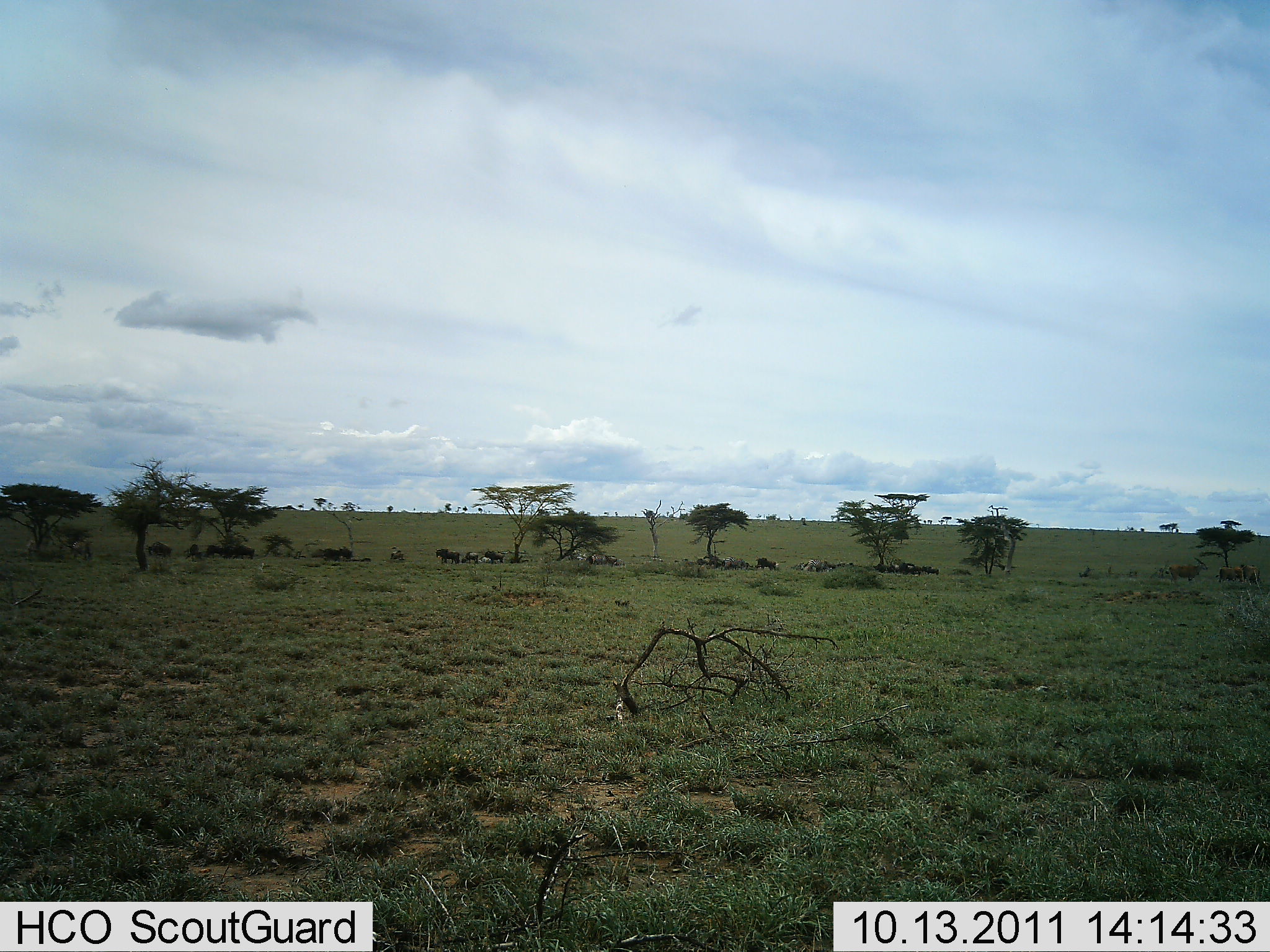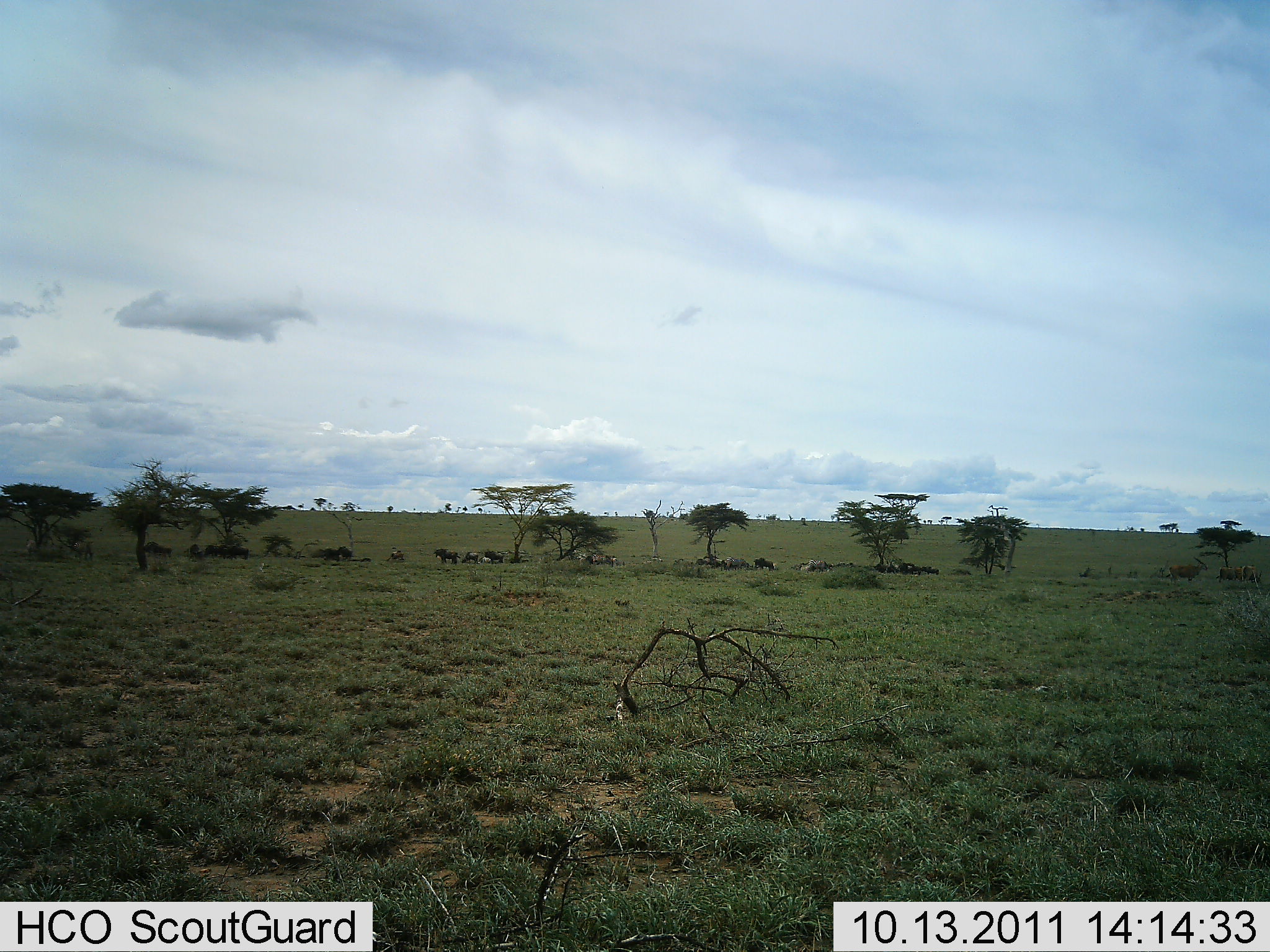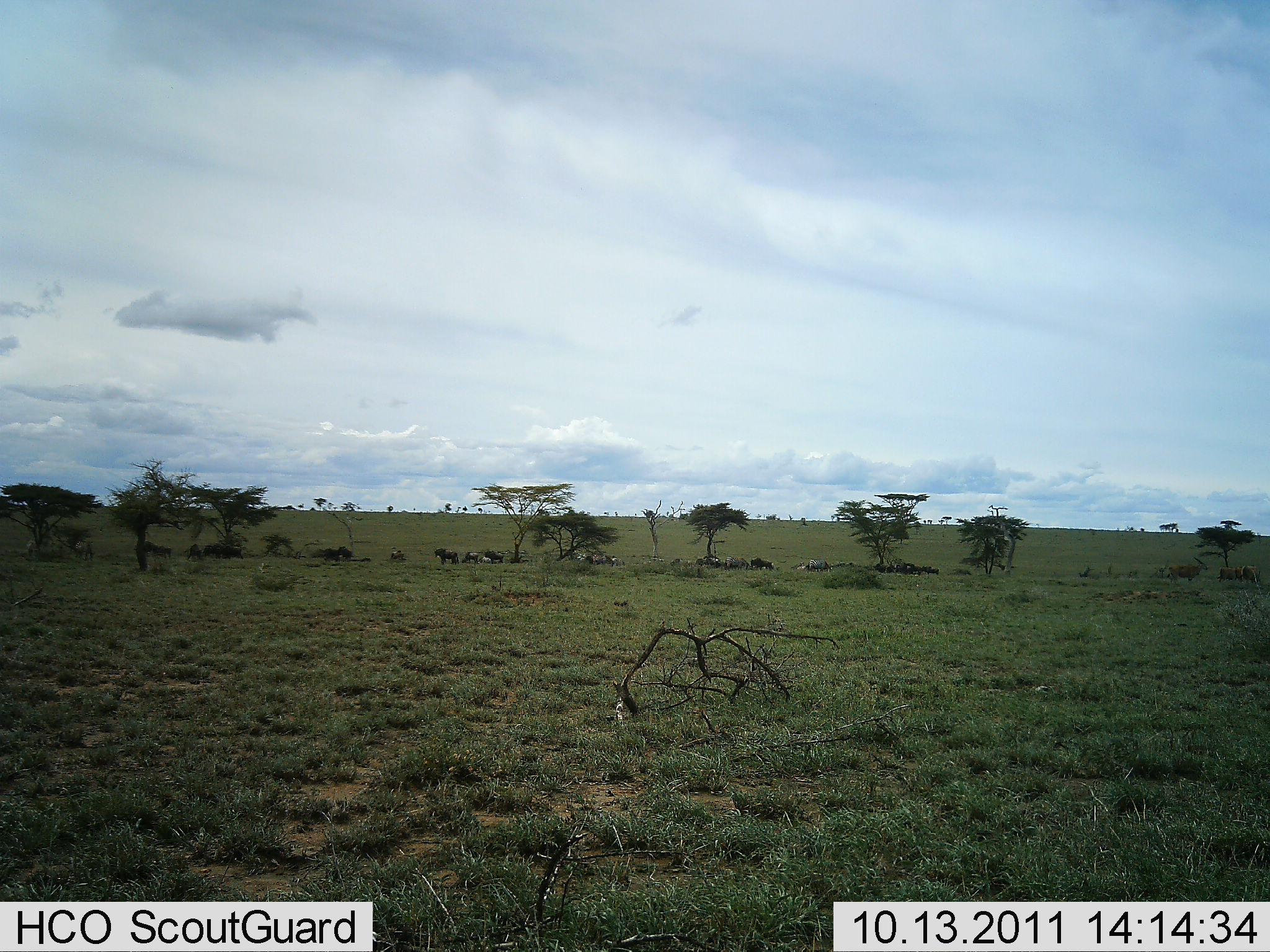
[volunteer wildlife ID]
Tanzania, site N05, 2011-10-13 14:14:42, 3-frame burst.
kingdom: Animalia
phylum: Chordata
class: Mammalia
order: Artiodactyla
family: Bovidae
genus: Connochaetes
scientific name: Connochaetes taurinus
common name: blue wildebeest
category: wildebeest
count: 11-50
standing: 44%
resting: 12%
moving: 81%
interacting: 0%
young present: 0%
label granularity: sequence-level